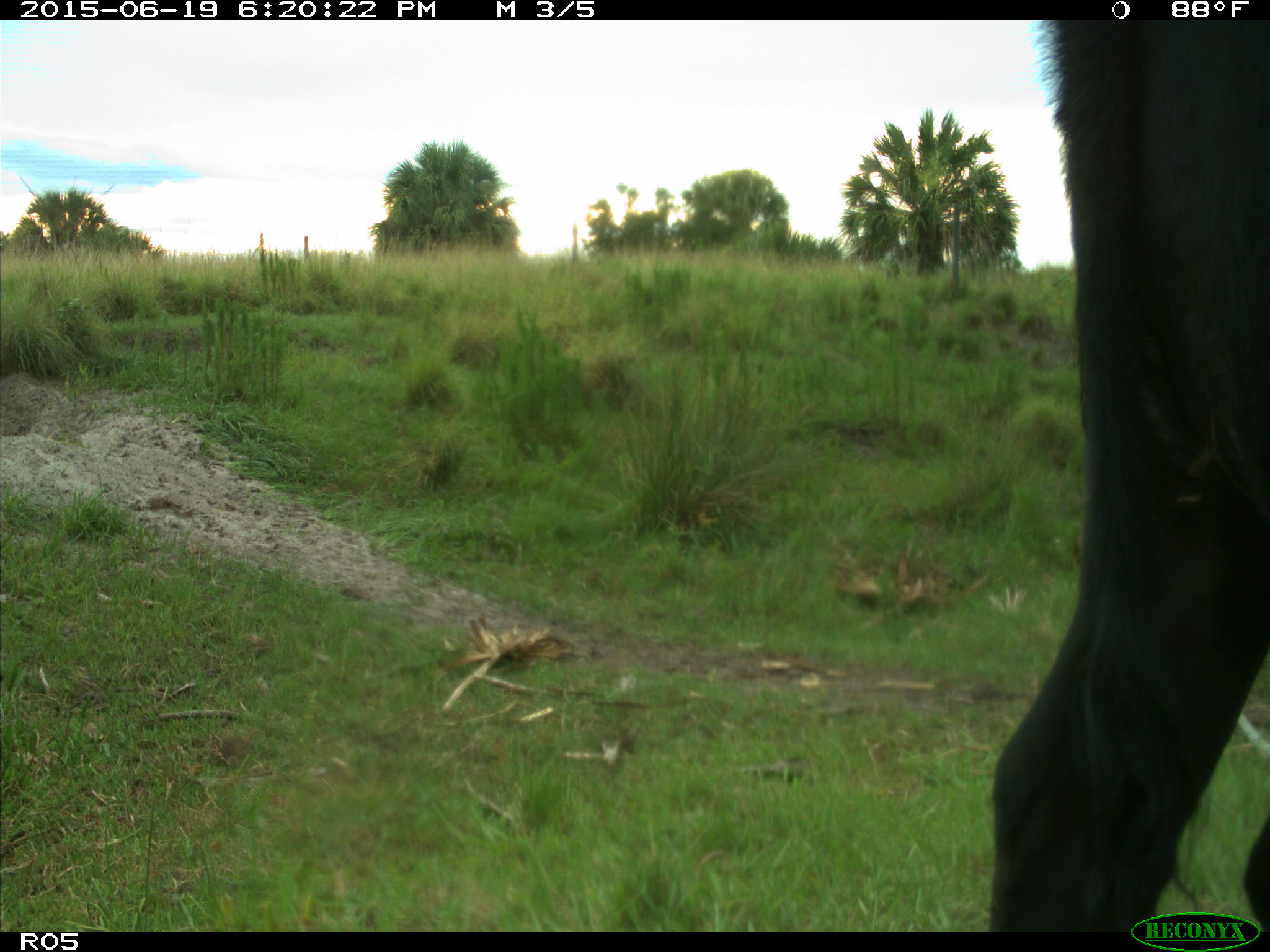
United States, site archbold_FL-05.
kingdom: Animalia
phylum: Chordata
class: Mammalia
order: Artiodactyla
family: Bovidae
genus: Bos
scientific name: Bos taurus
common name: domestic cow